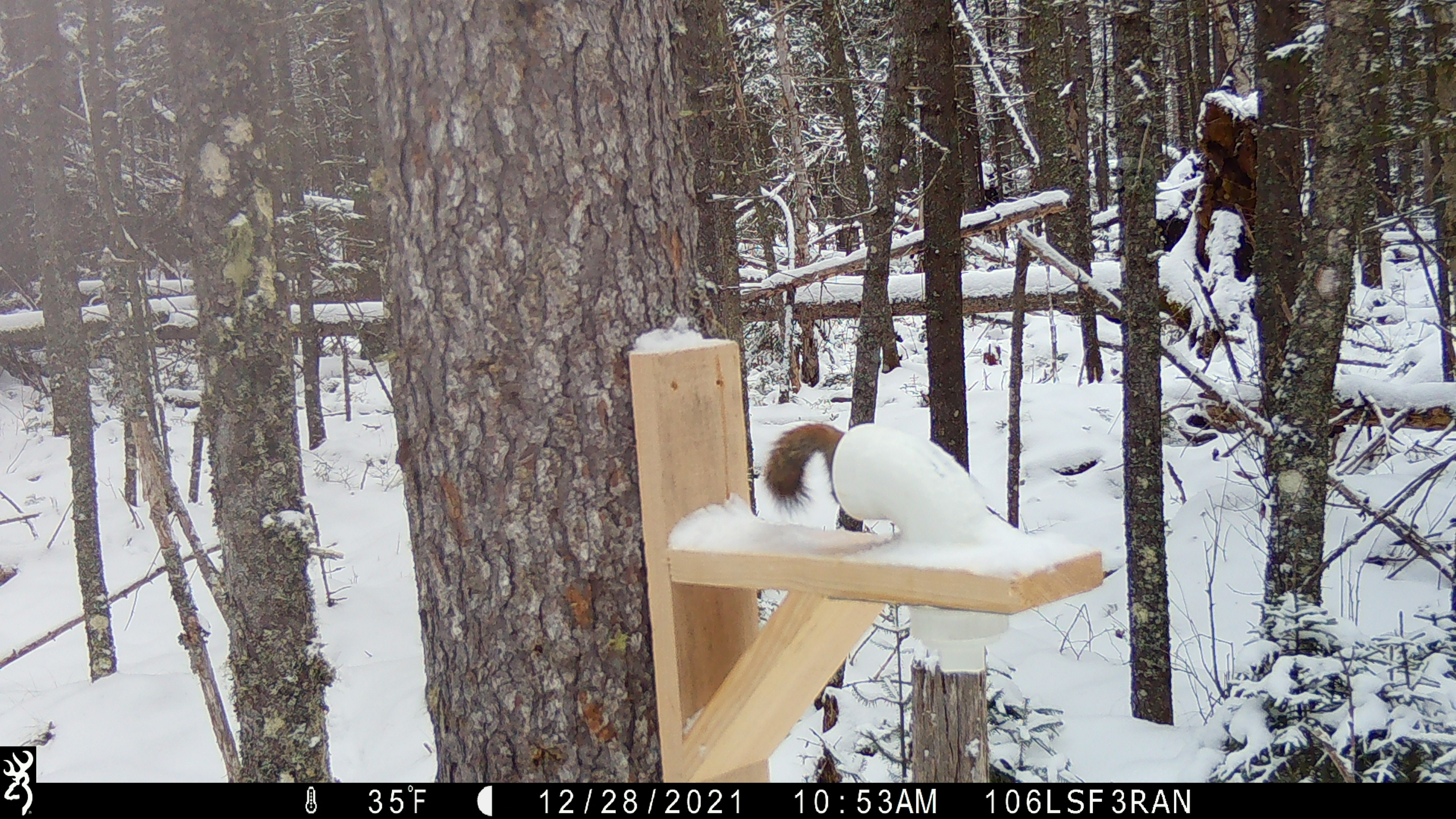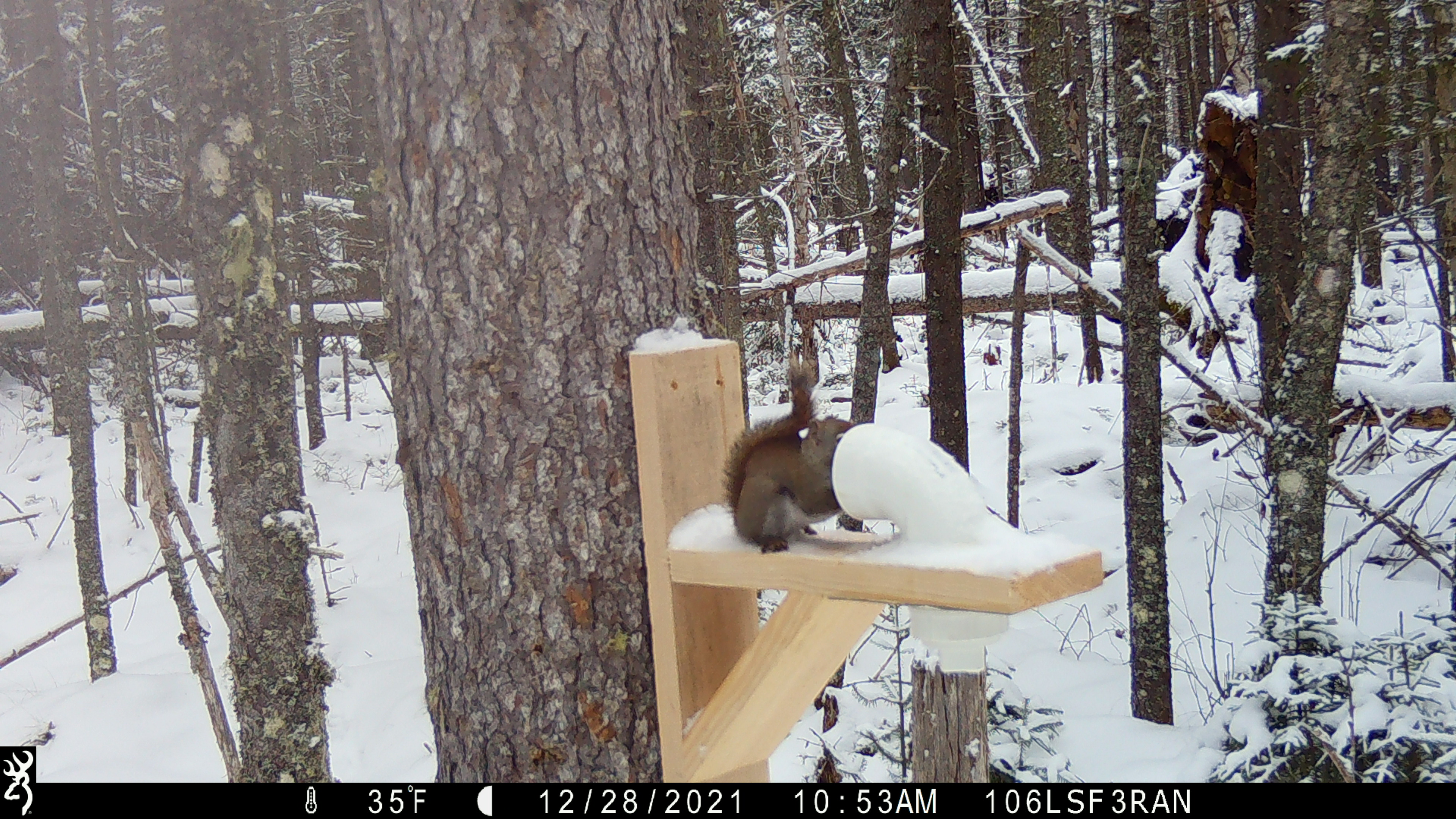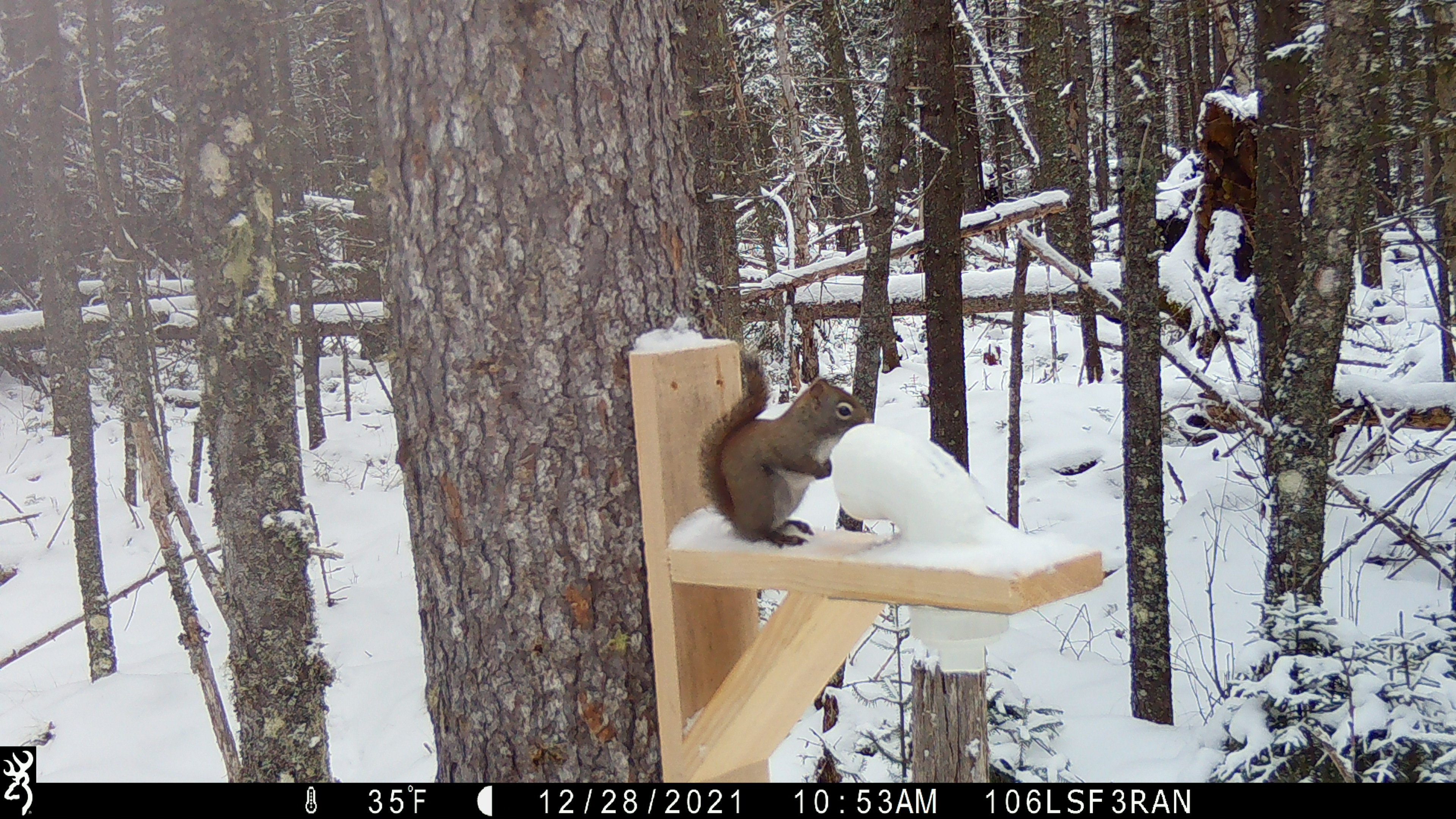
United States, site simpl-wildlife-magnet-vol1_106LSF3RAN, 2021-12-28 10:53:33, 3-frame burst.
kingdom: Animalia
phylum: Chordata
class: Mammalia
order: Rodentia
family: Sciuridae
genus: Tamiasciurus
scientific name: Tamiasciurus hudsonicus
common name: red squirrel